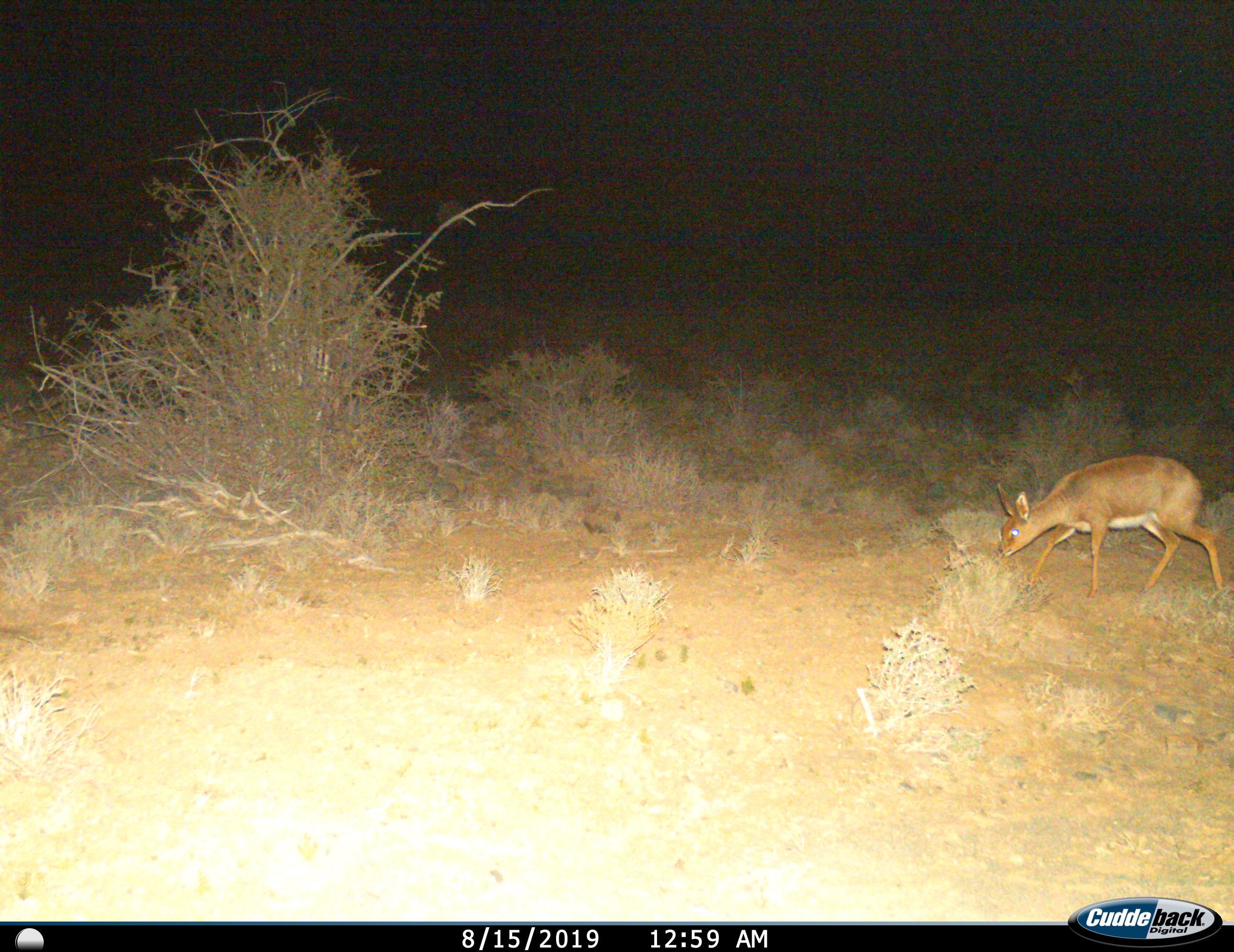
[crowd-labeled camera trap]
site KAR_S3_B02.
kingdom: Animalia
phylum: Chordata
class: Mammalia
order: Artiodactyla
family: Bovidae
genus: Raphicerus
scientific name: Raphicerus campestris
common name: steenbok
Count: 1.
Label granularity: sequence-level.